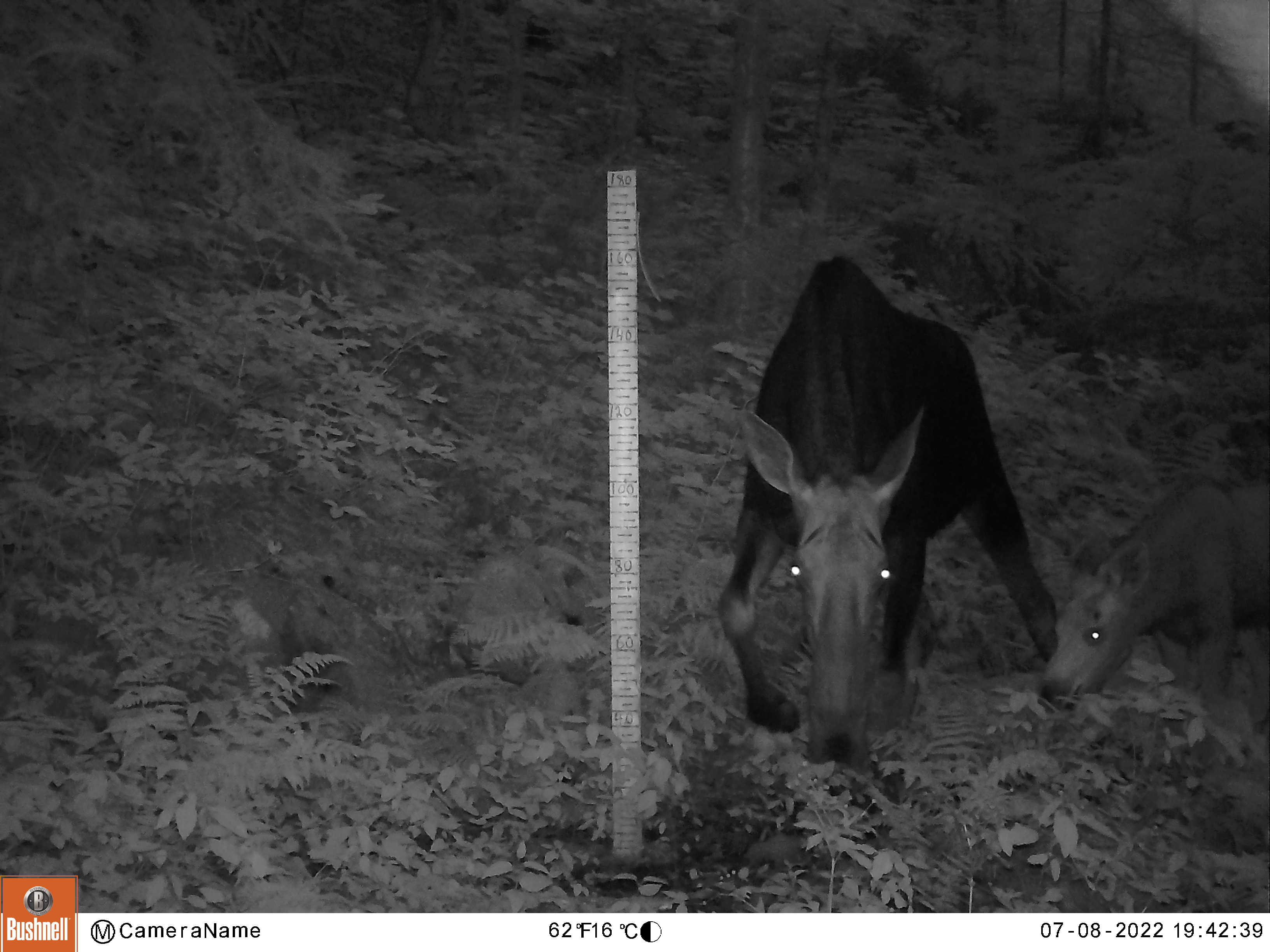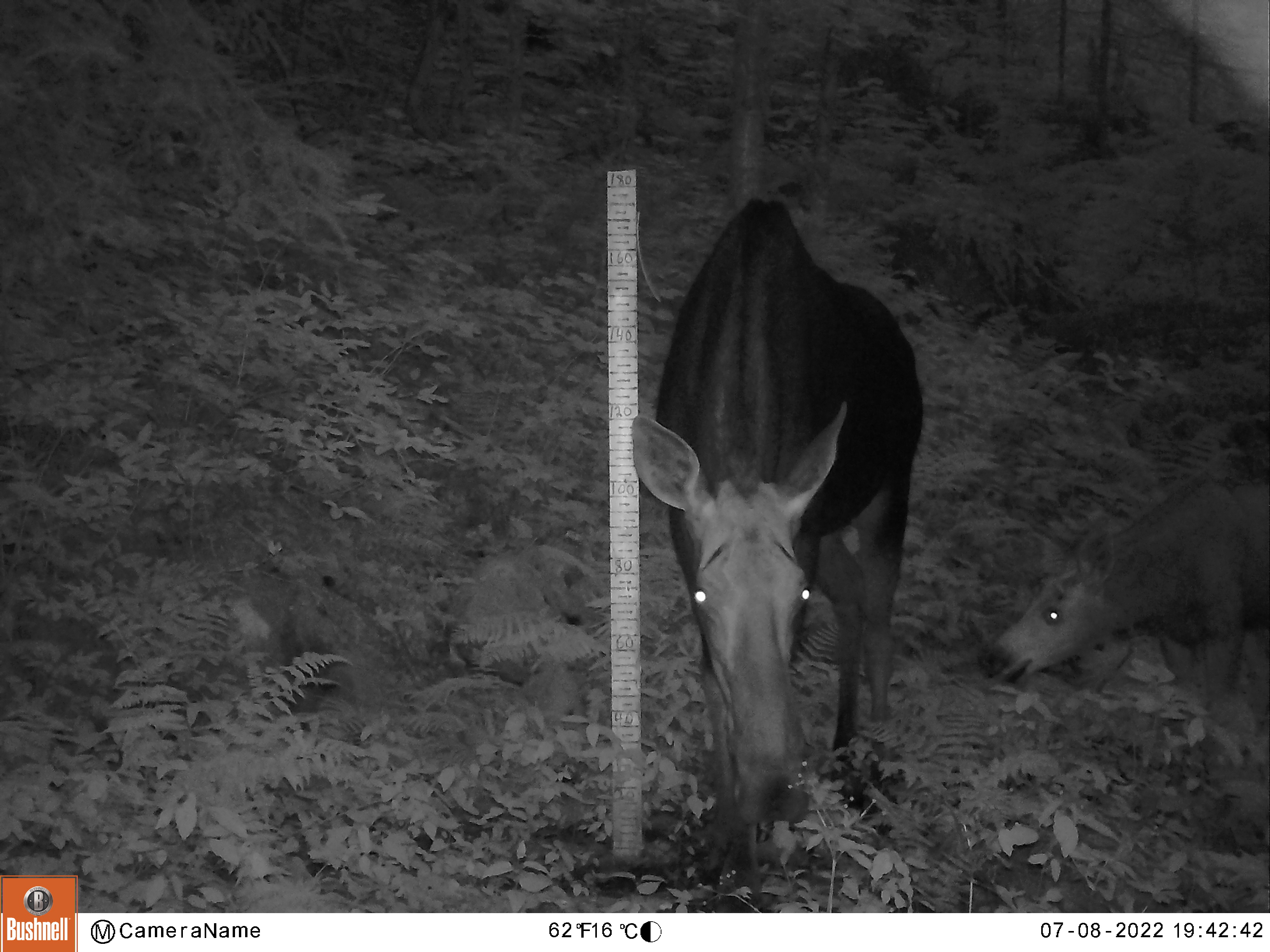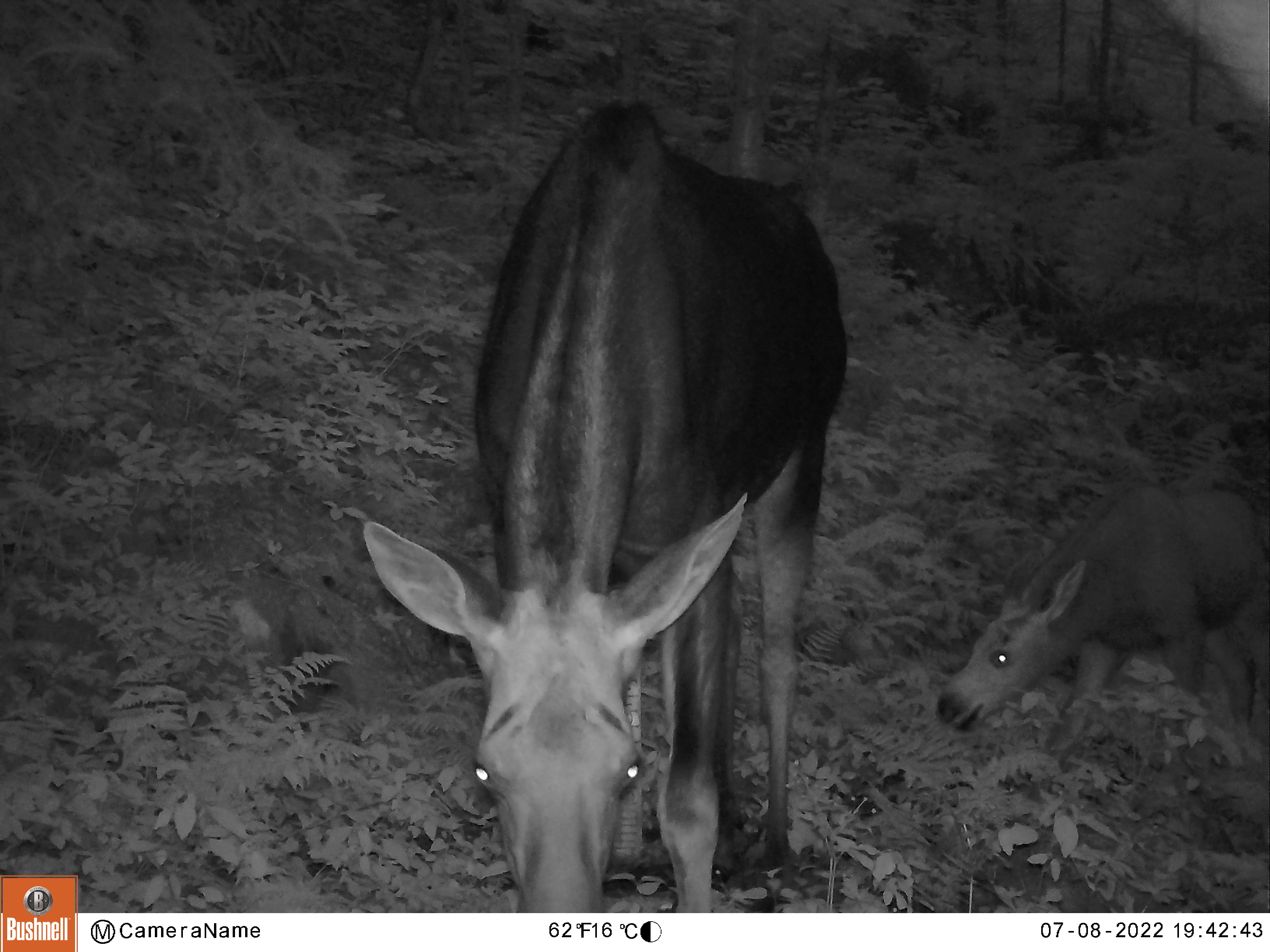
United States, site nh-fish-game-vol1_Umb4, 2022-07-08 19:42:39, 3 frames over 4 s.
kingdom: Animalia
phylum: Chordata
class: Mammalia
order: Artiodactyla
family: Cervidae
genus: Alces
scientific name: Alces alces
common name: moose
Moose (Alces alces).